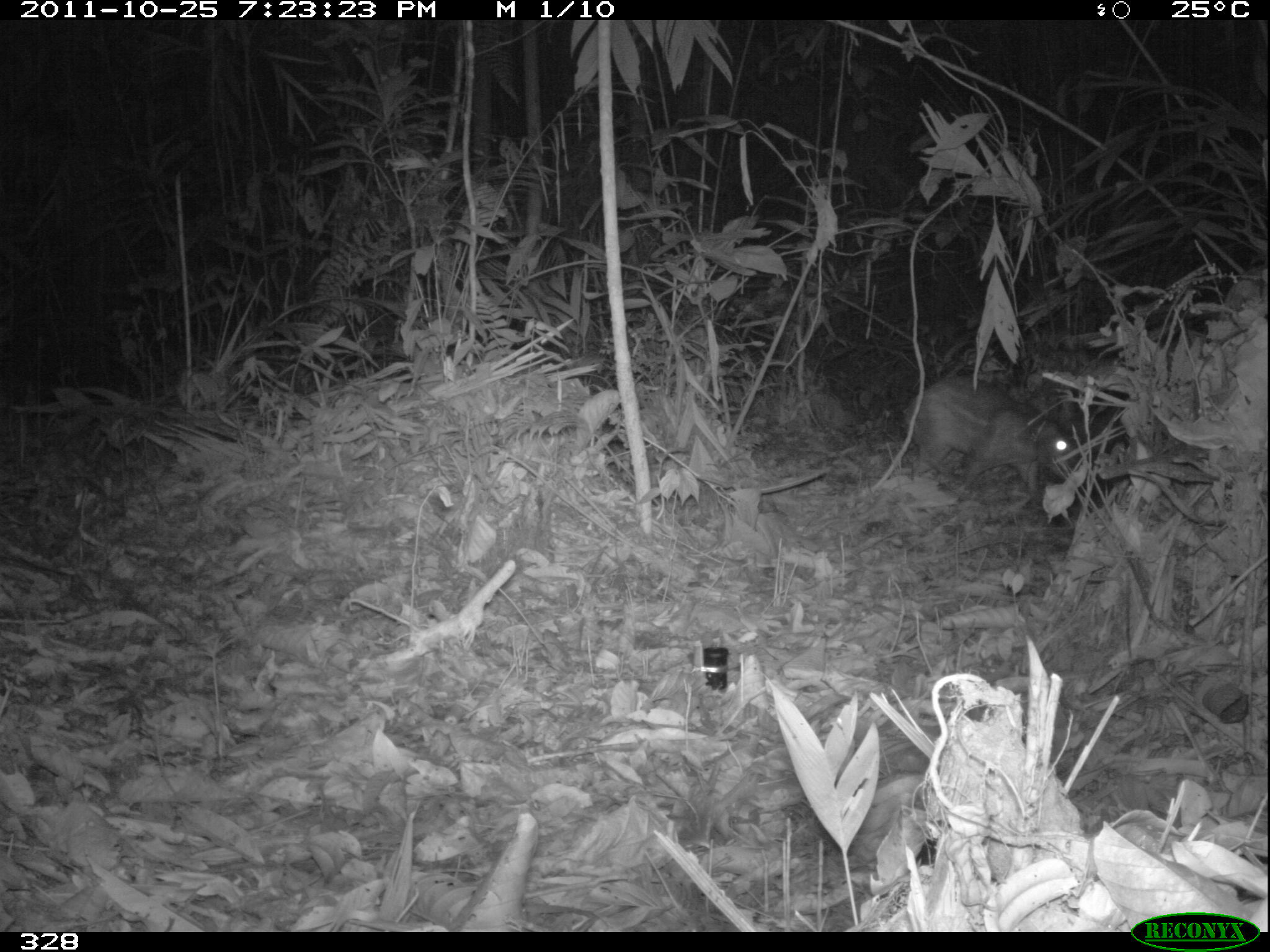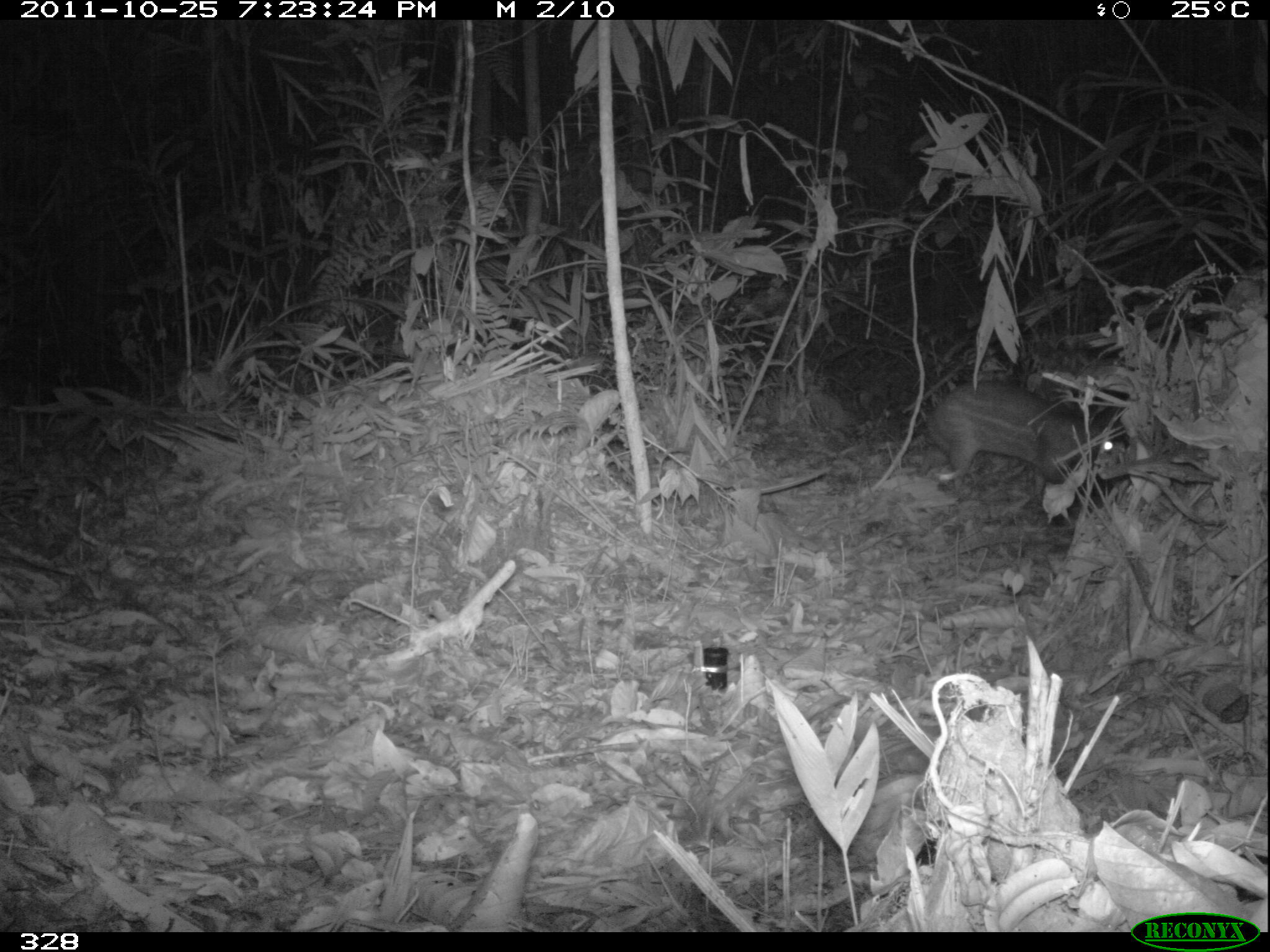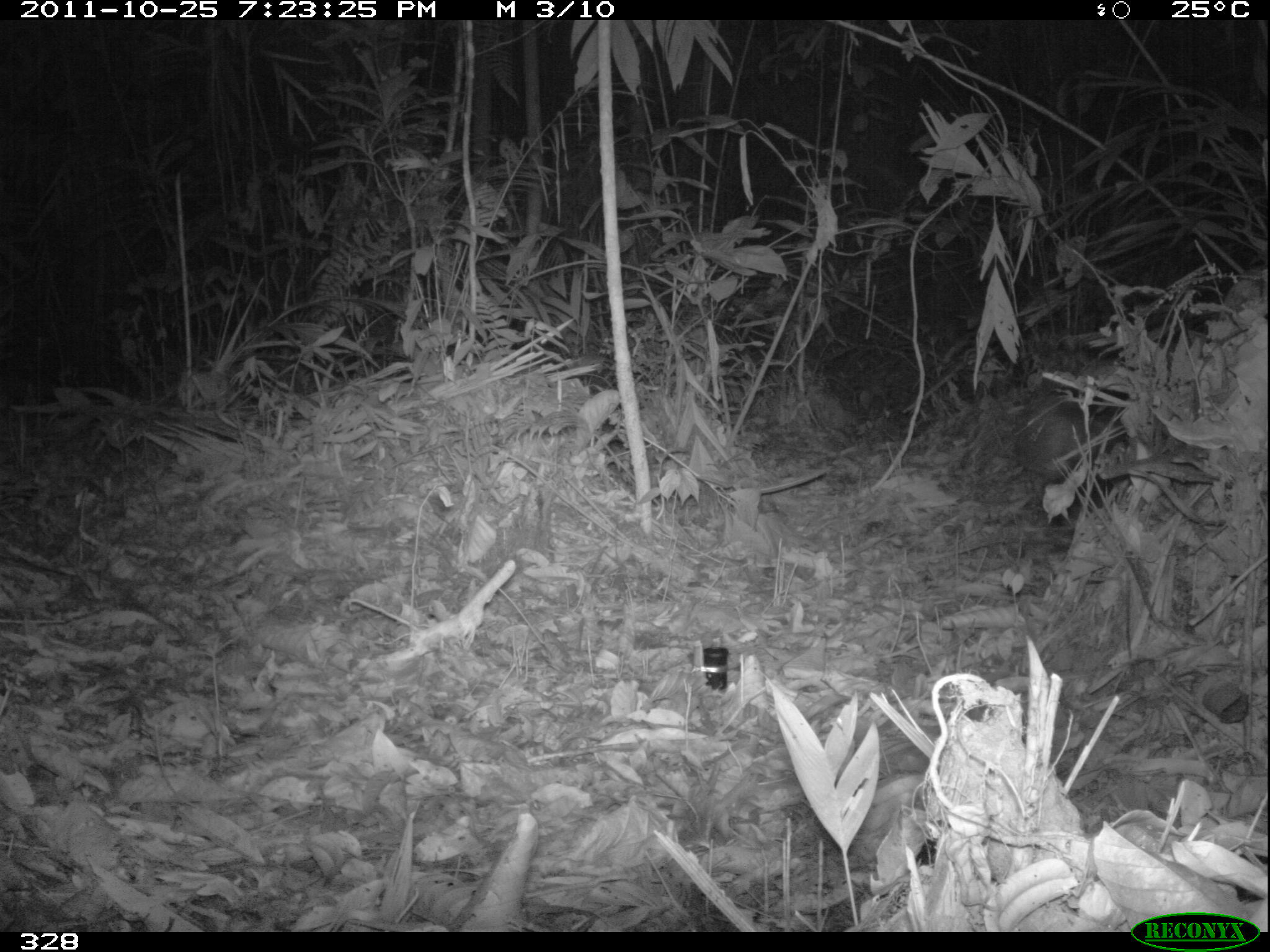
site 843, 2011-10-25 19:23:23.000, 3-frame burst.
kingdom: Animalia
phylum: Chordata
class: Mammalia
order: Rodentia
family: Cuniculidae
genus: Cuniculus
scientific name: Cuniculus paca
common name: spotted paca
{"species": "Cuniculus paca (spotted paca)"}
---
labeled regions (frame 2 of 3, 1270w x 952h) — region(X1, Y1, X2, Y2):
cuniculus paca: region(924, 377, 1132, 496)